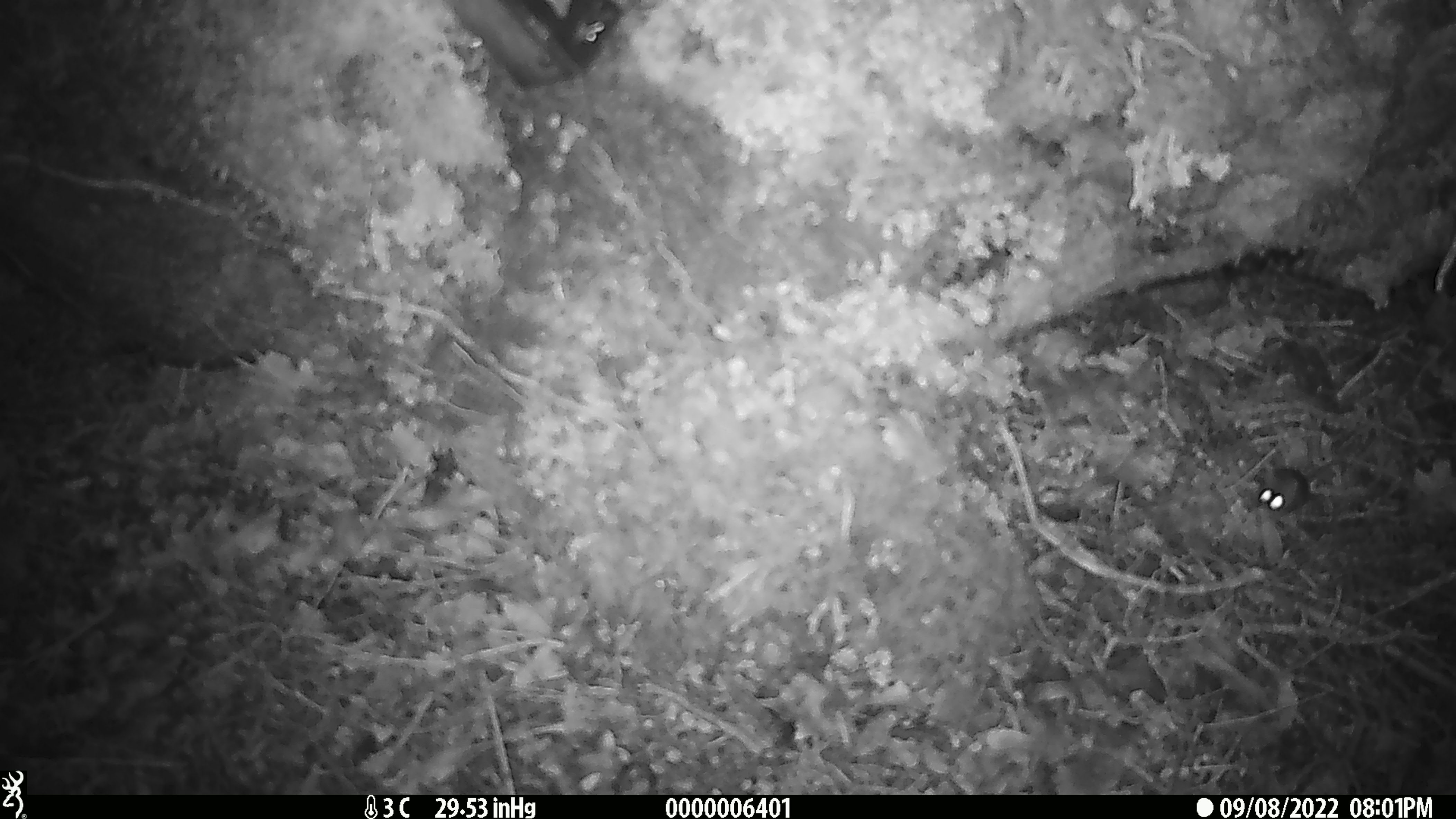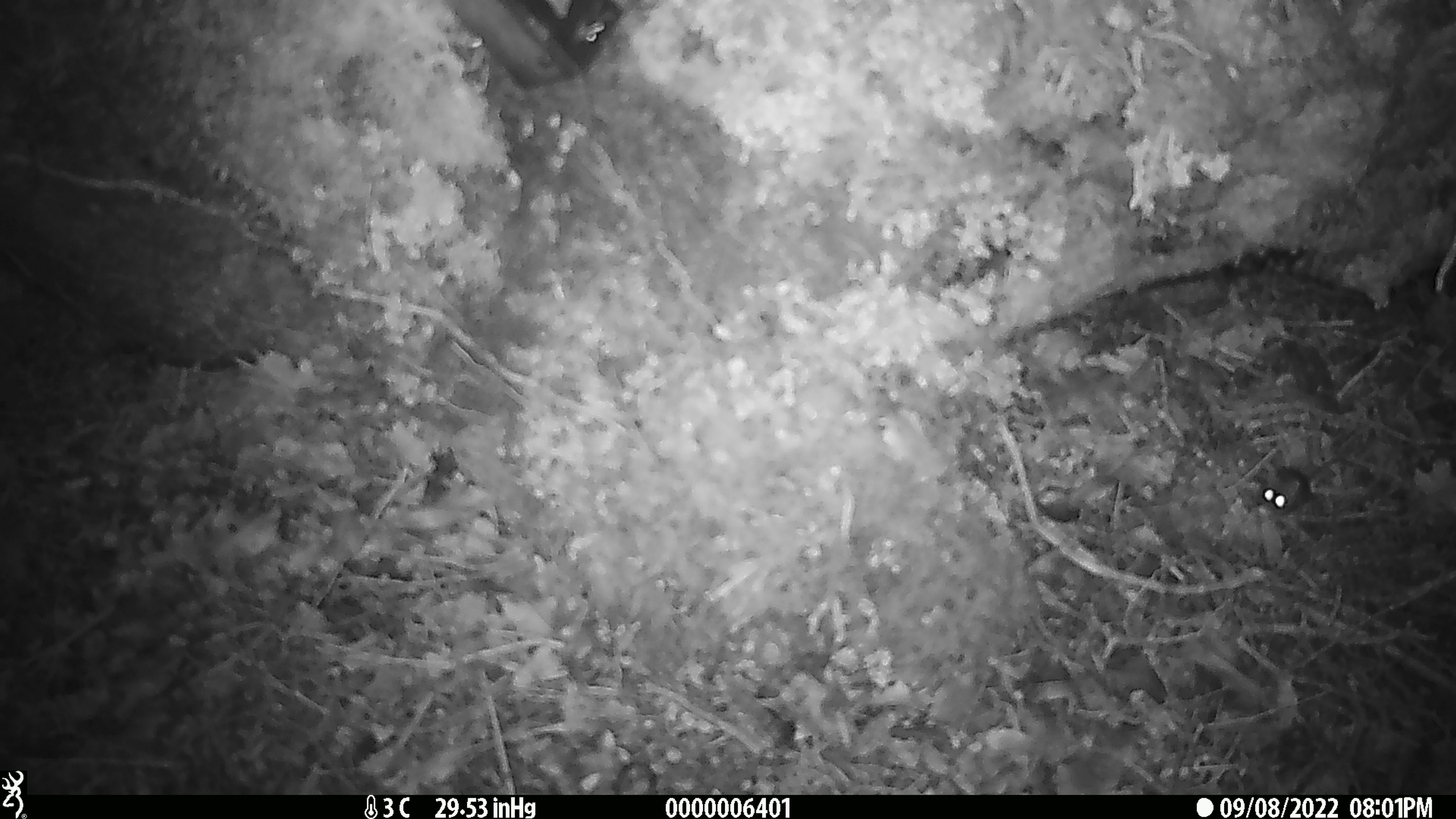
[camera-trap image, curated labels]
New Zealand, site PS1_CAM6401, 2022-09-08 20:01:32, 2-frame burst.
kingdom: Animalia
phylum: Chordata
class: Mammalia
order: Rodentia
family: Muridae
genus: Mus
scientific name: Mus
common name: mouse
Mouse (Mus).